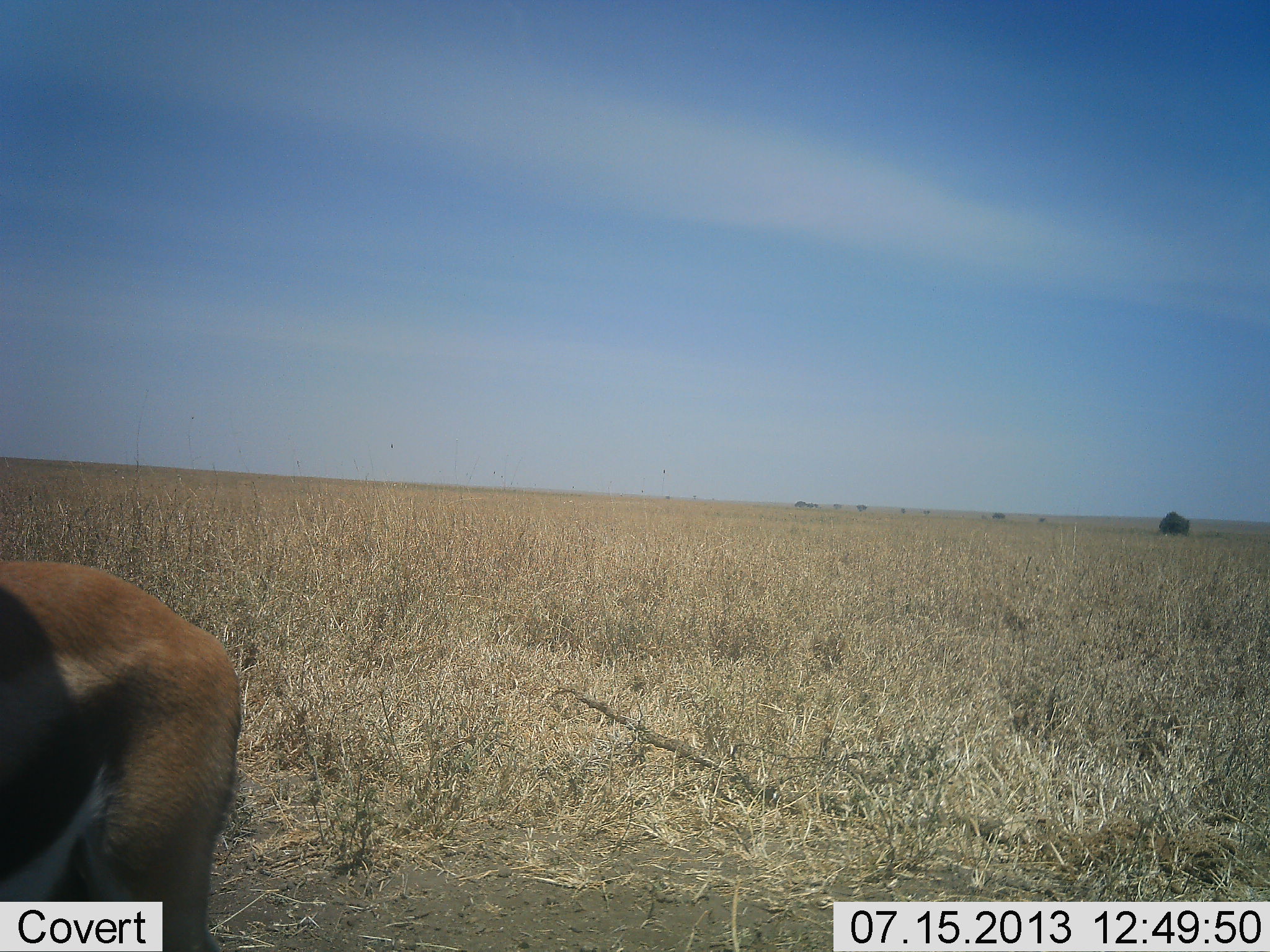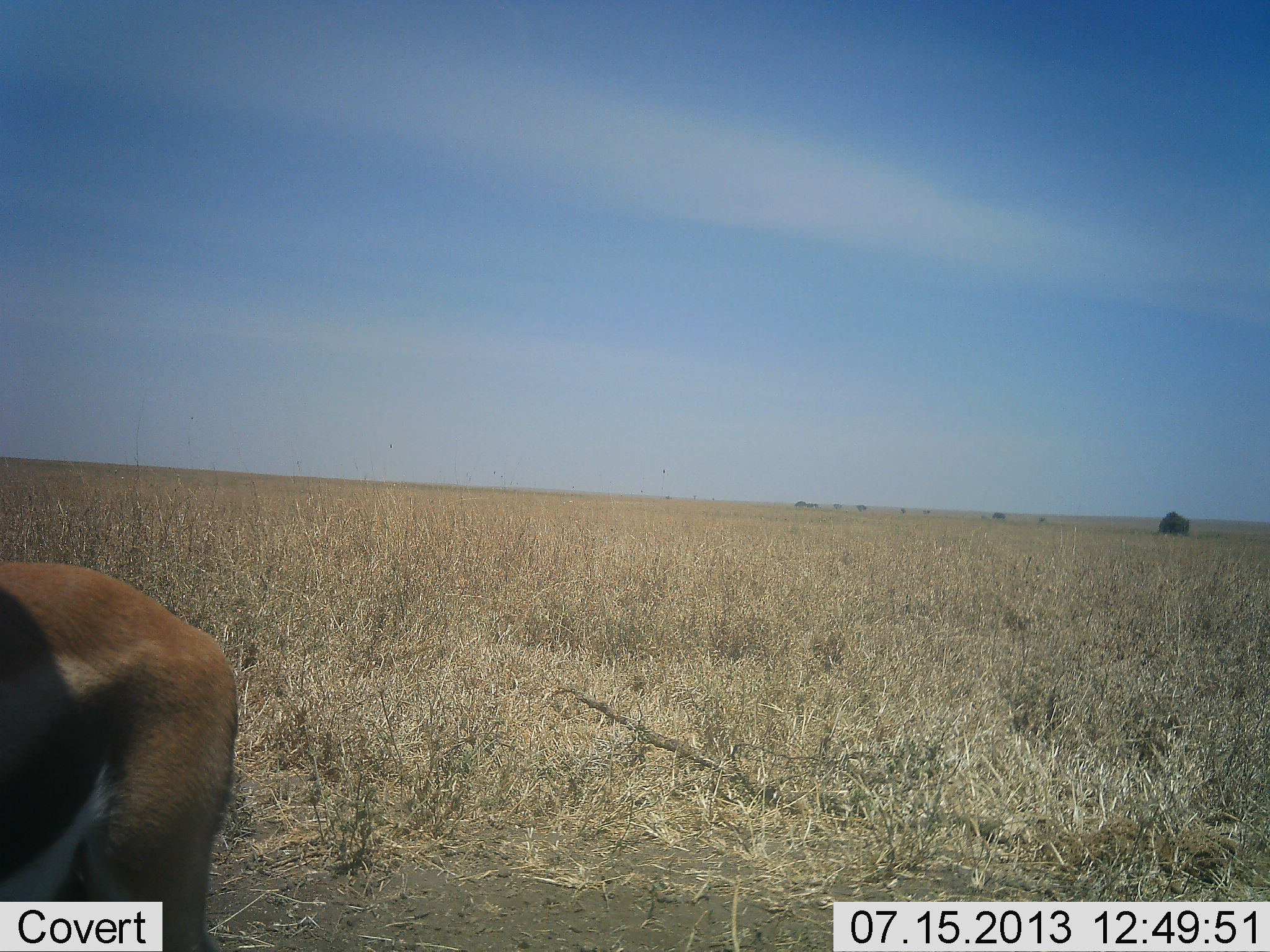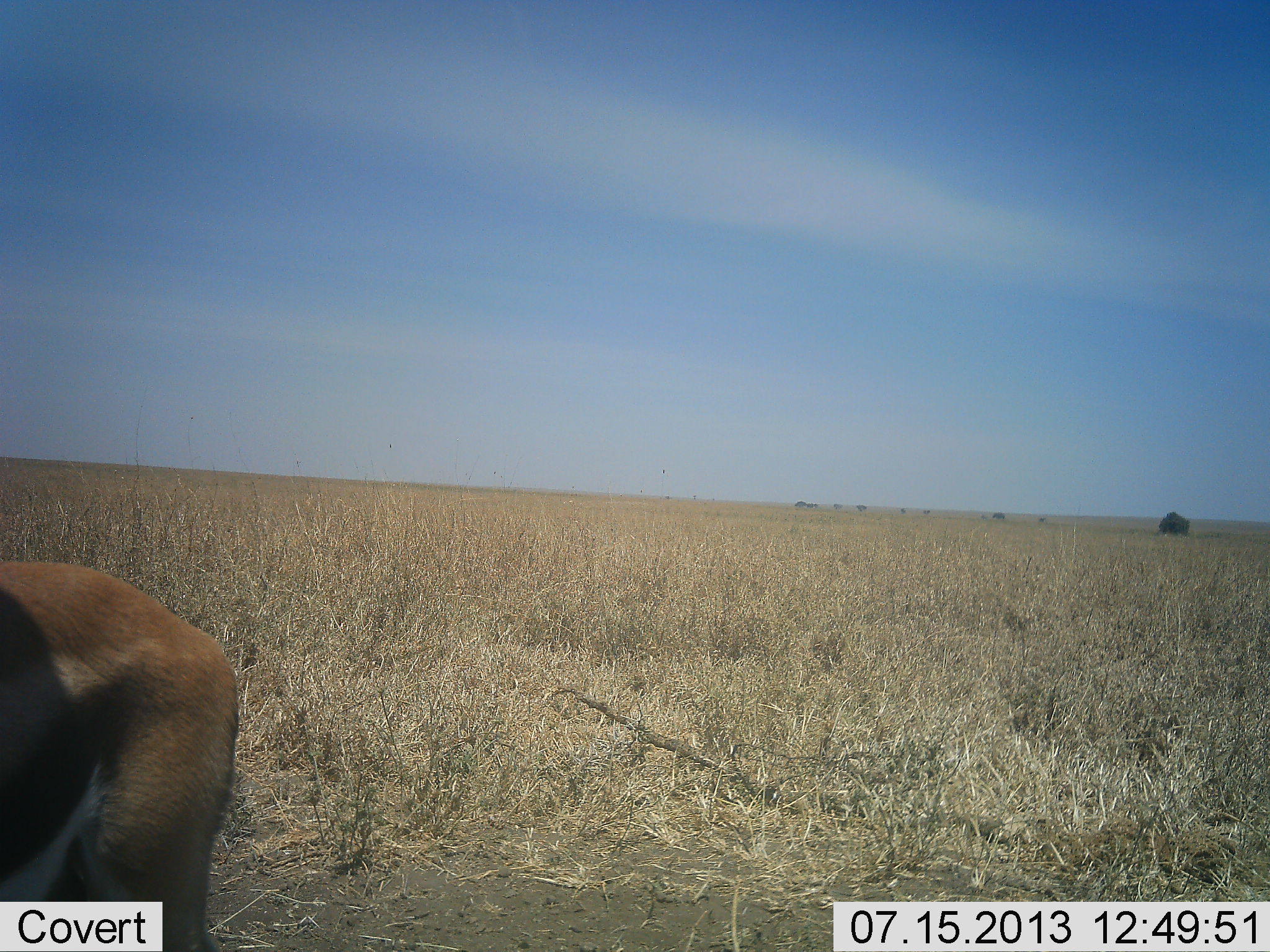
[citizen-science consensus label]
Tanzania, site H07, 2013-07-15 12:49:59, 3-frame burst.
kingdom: Animalia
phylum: Chordata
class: Mammalia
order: Artiodactyla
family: Bovidae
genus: Eudorcas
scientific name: Eudorcas thomsonii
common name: thomson's gazelle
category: gazellethomsons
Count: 1.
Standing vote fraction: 85%.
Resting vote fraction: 0%.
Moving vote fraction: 10%.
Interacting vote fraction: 0%.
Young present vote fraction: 0%.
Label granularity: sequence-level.